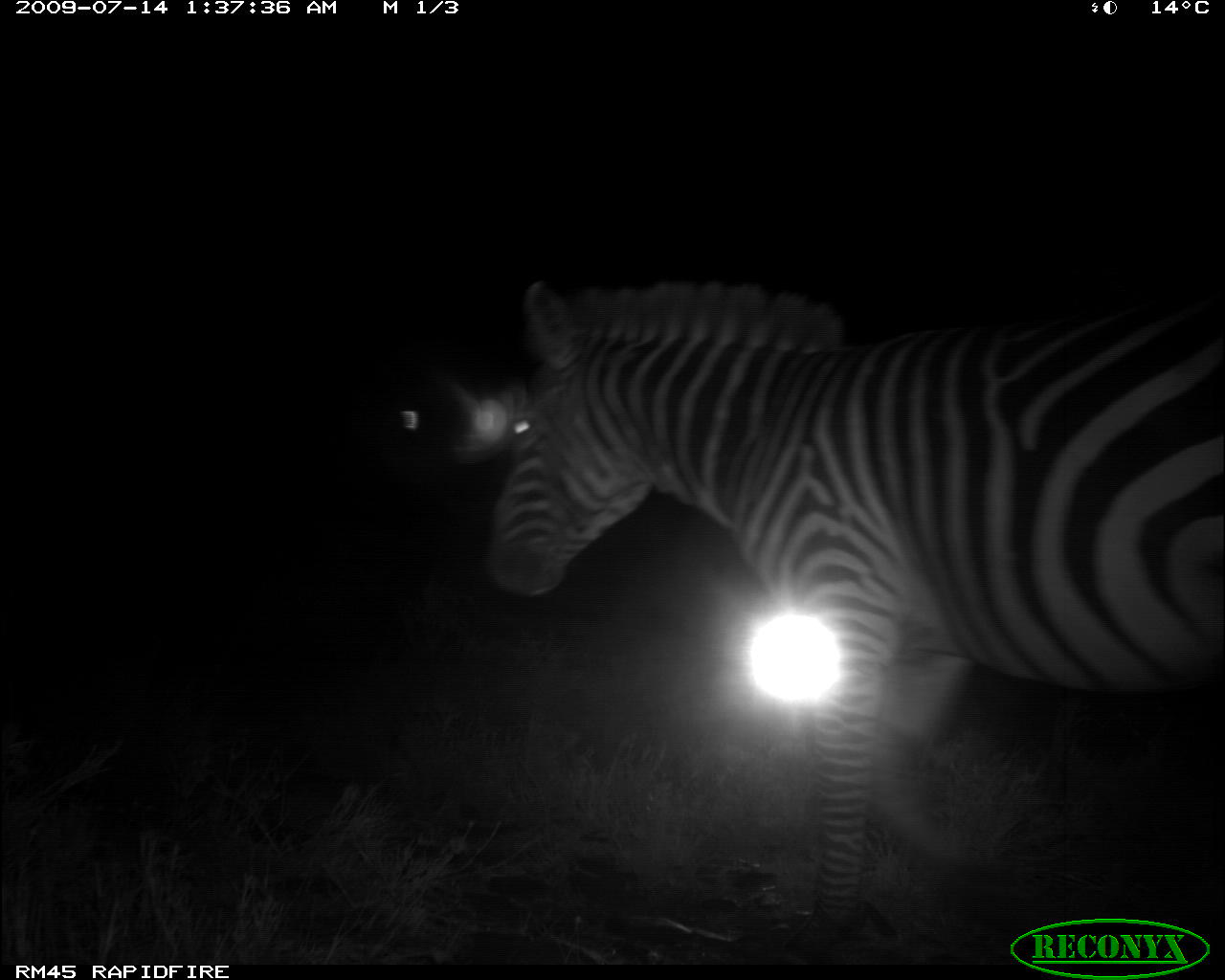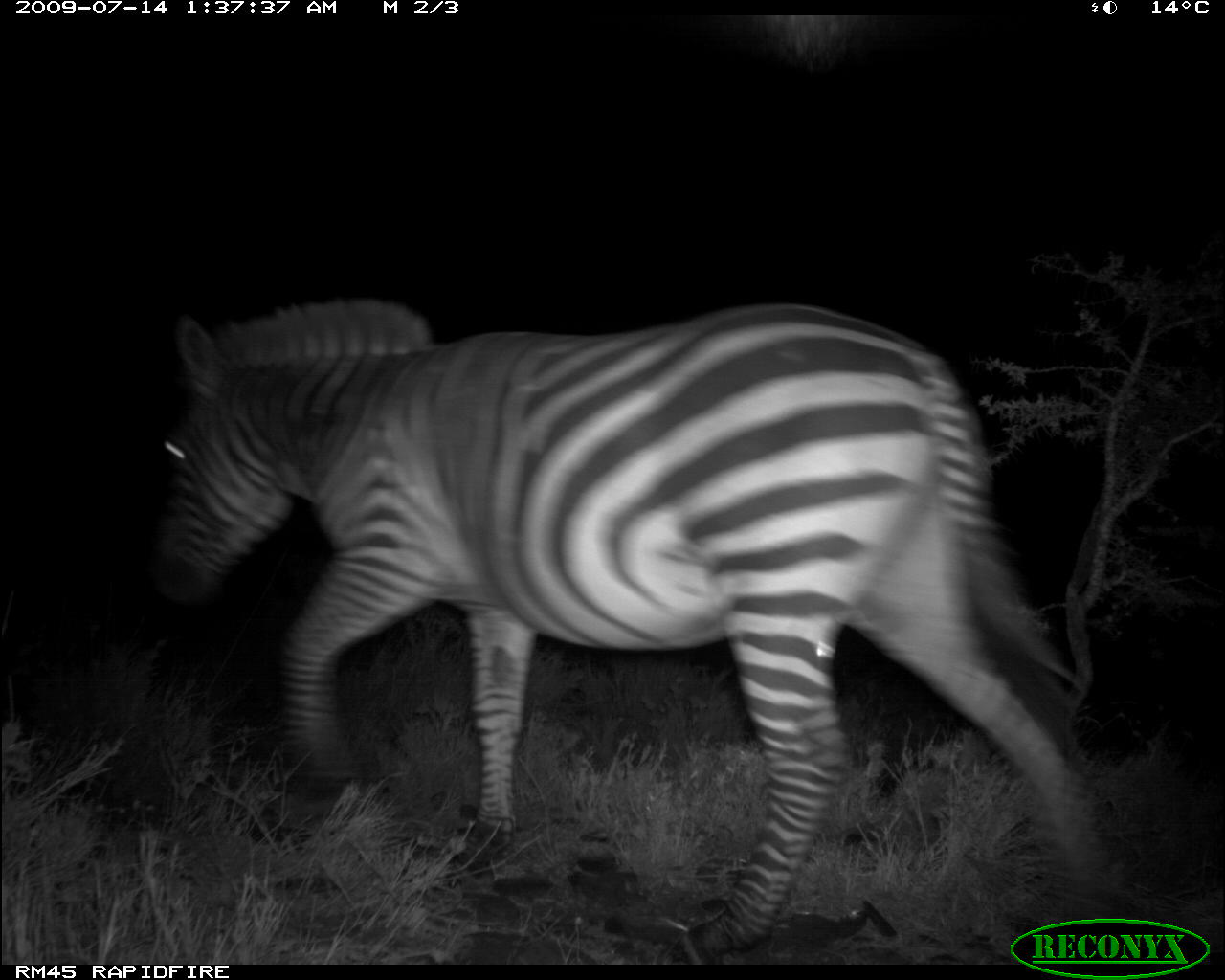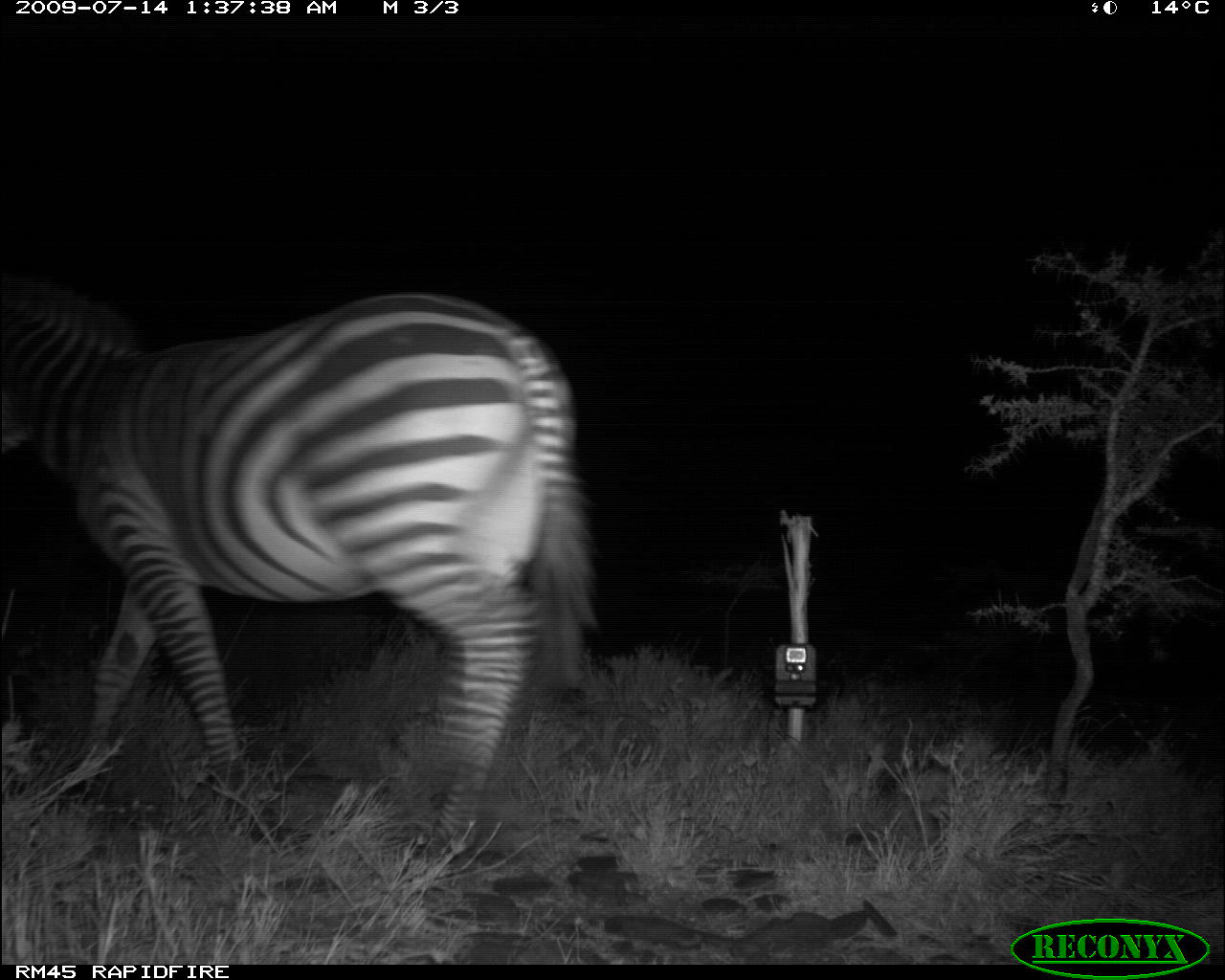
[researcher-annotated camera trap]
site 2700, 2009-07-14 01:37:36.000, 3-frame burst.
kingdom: Animalia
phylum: Chordata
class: Mammalia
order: Perissodactyla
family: Equidae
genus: Equus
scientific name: Equus quagga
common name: plains zebra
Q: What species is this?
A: Equus quagga (plains zebra).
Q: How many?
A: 1.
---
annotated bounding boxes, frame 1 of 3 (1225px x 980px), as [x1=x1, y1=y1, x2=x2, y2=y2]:
equus quagga: [x1=484, y1=276, x2=1225, y2=966]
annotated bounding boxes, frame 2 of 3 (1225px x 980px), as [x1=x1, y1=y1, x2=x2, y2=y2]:
equus quagga: [x1=155, y1=300, x2=1131, y2=964]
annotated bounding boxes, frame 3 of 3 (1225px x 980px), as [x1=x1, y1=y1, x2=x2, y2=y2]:
equus quagga: [x1=0, y1=284, x2=601, y2=876]